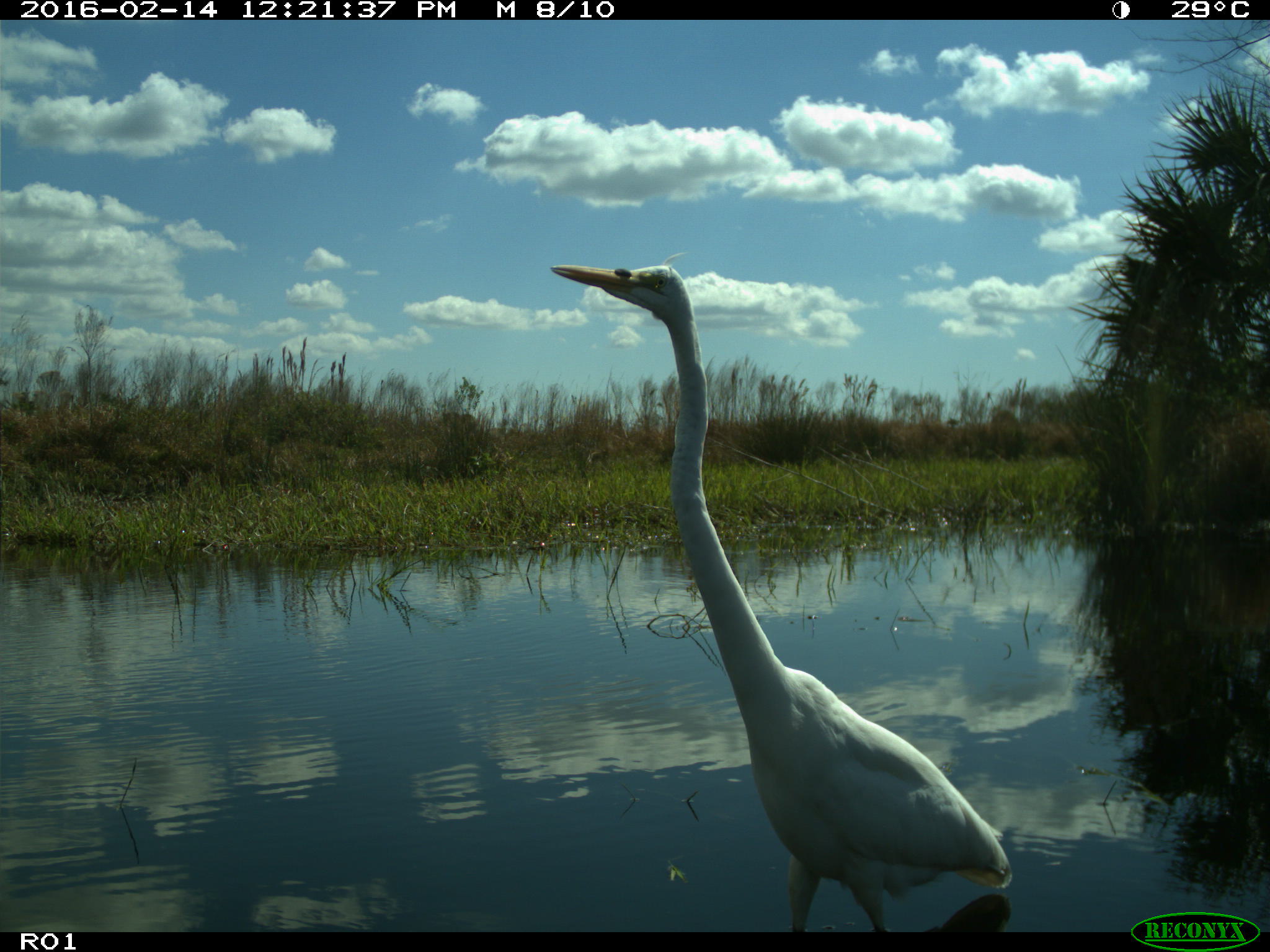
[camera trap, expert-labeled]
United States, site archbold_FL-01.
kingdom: Animalia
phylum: Chordata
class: Aves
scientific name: Aves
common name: birds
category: unidentified bird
Unidentified bird (birds) (Aves).